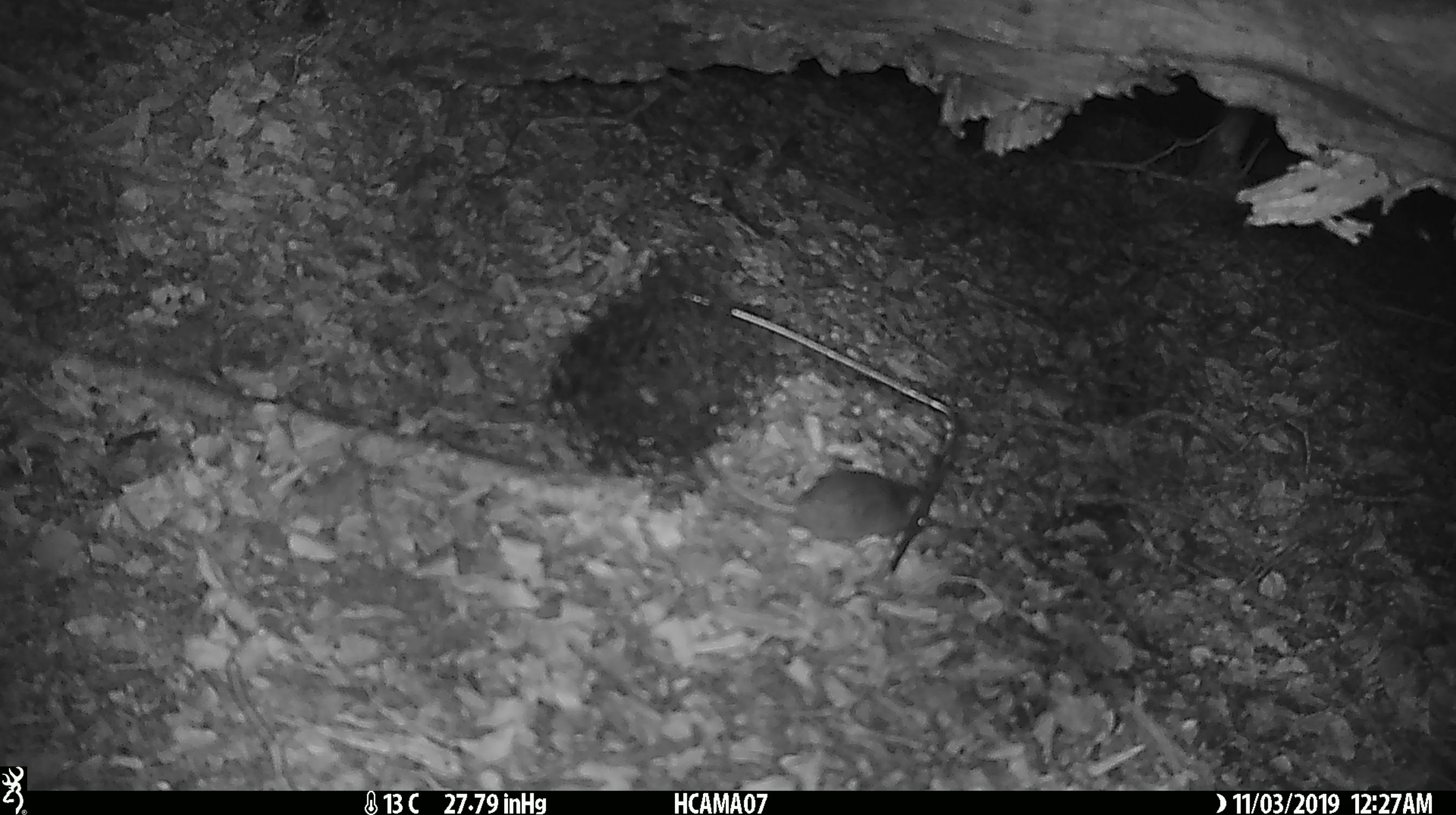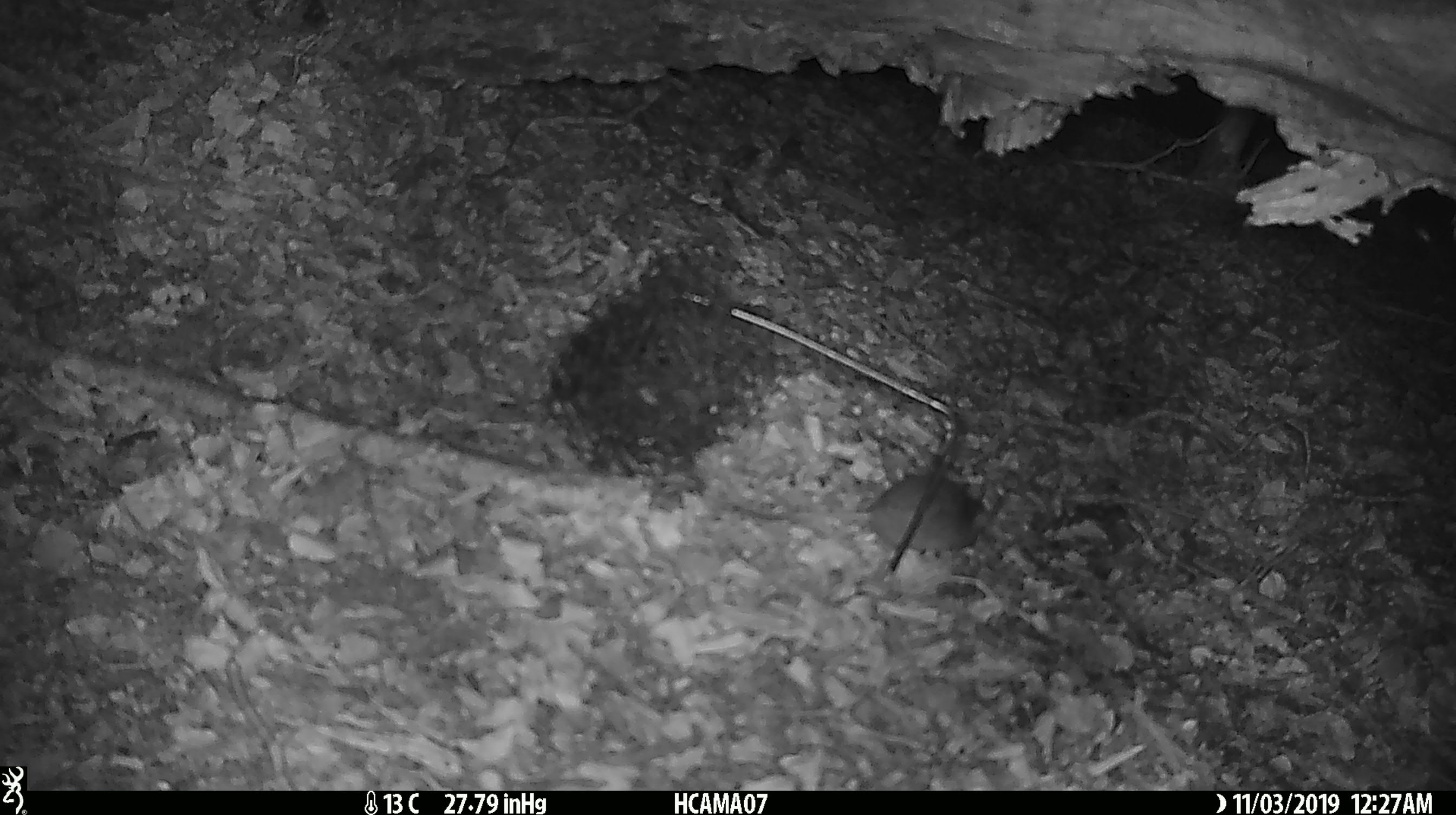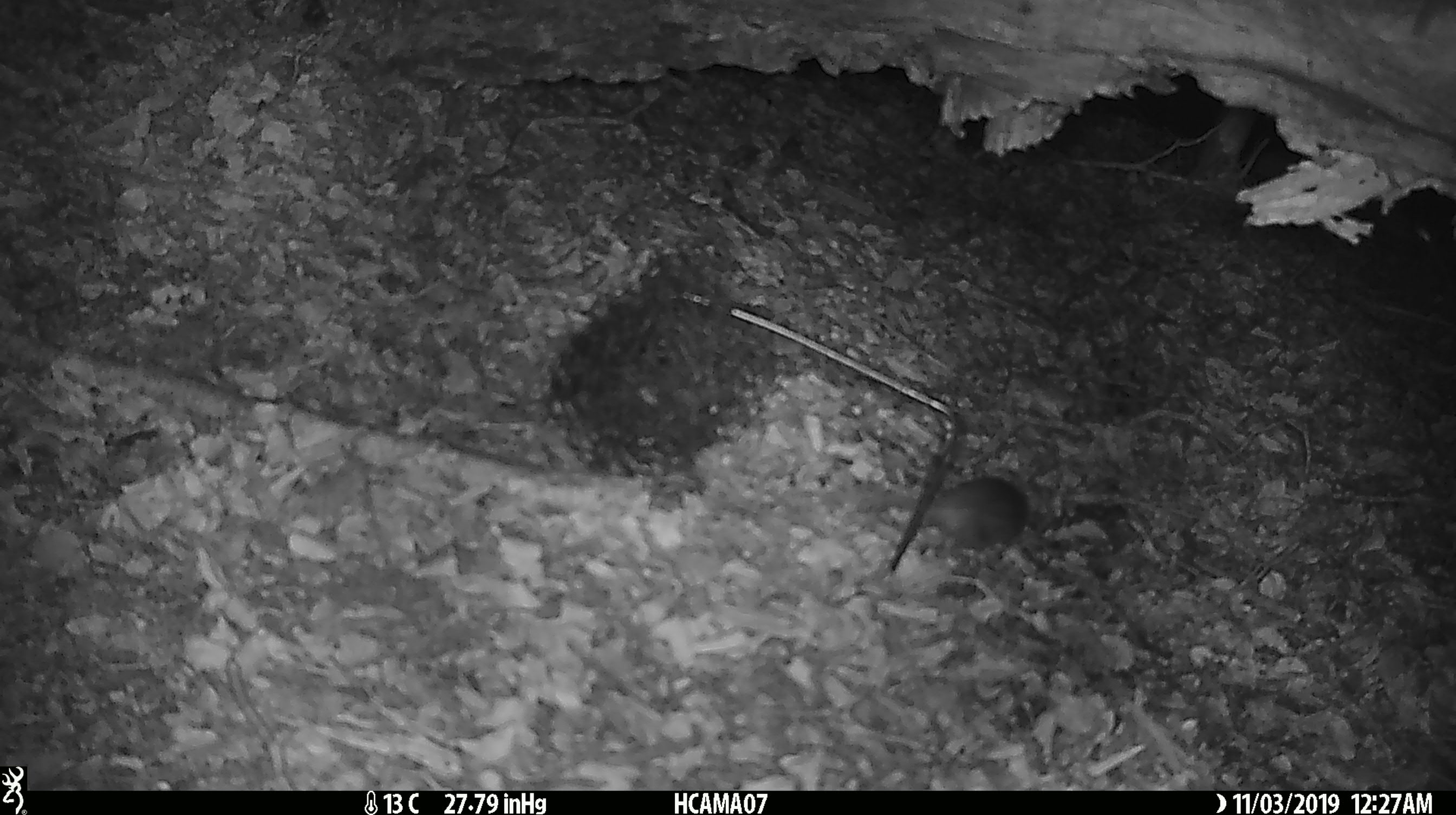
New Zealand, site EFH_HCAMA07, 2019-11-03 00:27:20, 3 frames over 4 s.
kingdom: Animalia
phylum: Chordata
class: Mammalia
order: Rodentia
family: Muridae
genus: Mus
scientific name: Mus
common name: mouse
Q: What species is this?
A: Mouse (Mus).